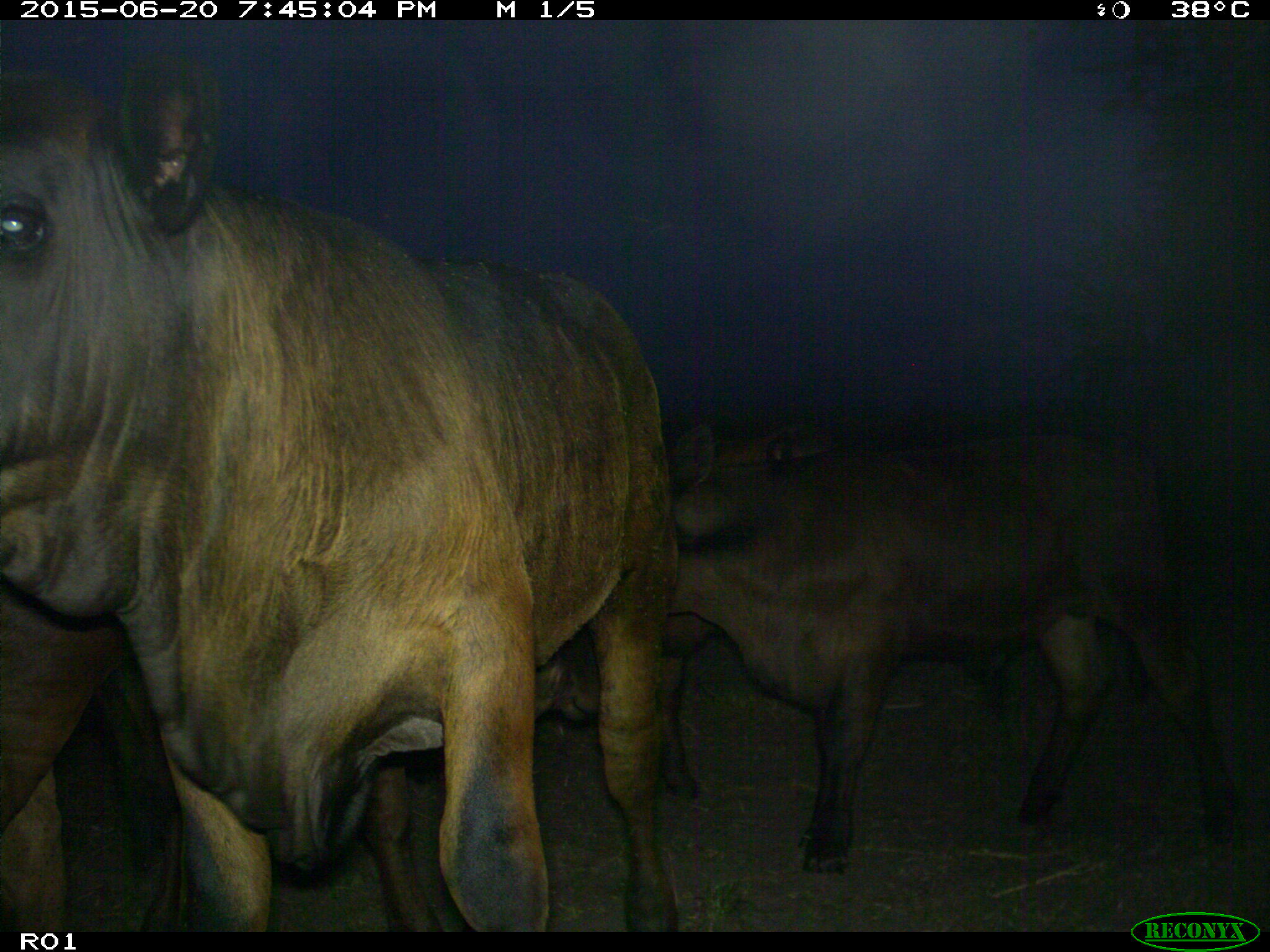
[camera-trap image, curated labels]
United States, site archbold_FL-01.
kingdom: Animalia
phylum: Chordata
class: Mammalia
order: Artiodactyla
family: Bovidae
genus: Bos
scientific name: Bos taurus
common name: domestic cow